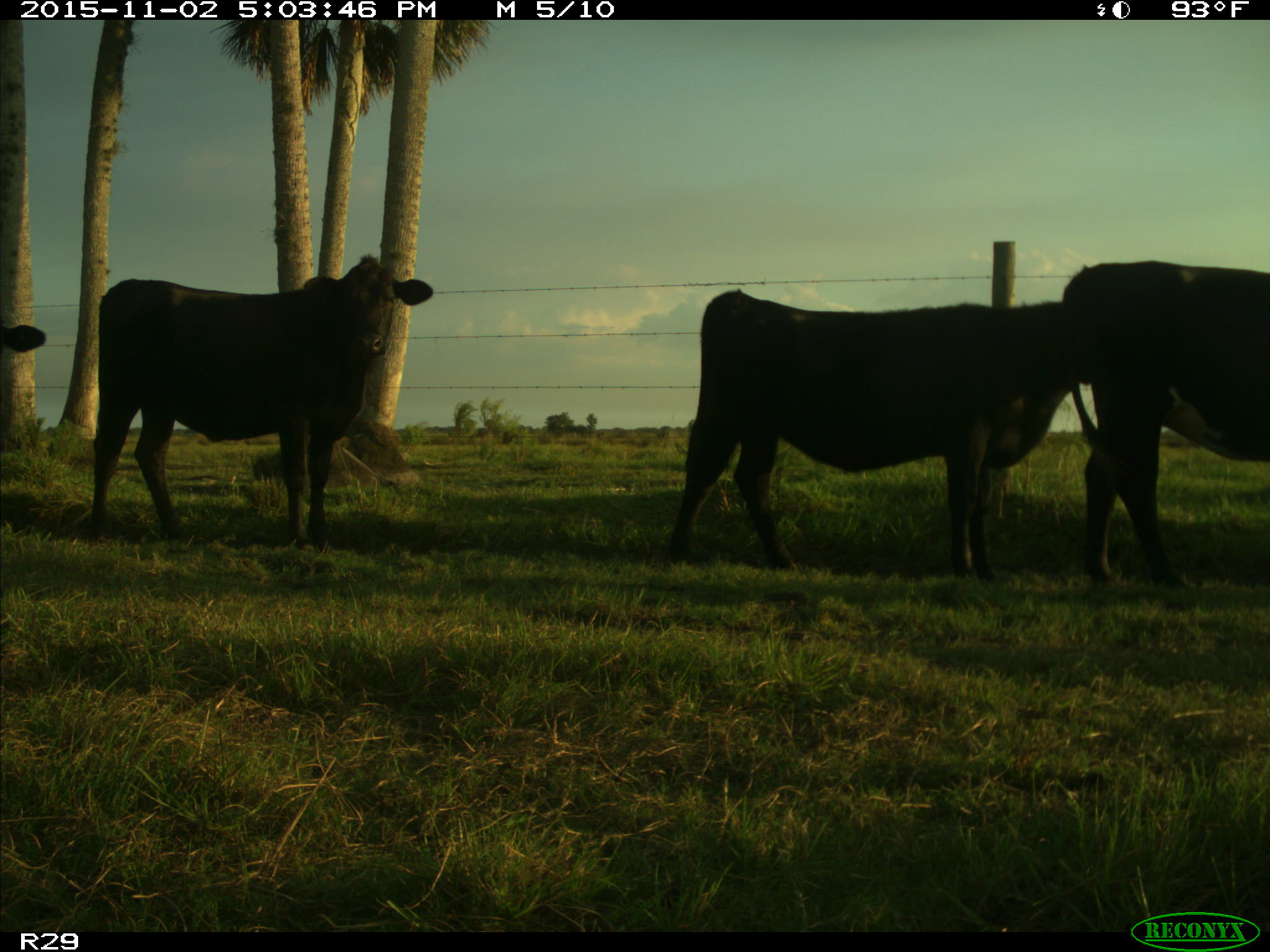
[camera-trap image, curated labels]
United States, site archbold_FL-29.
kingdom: Animalia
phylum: Chordata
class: Mammalia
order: Artiodactyla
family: Bovidae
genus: Bos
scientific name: Bos taurus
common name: domestic cow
Bos taurus (domestic cow).